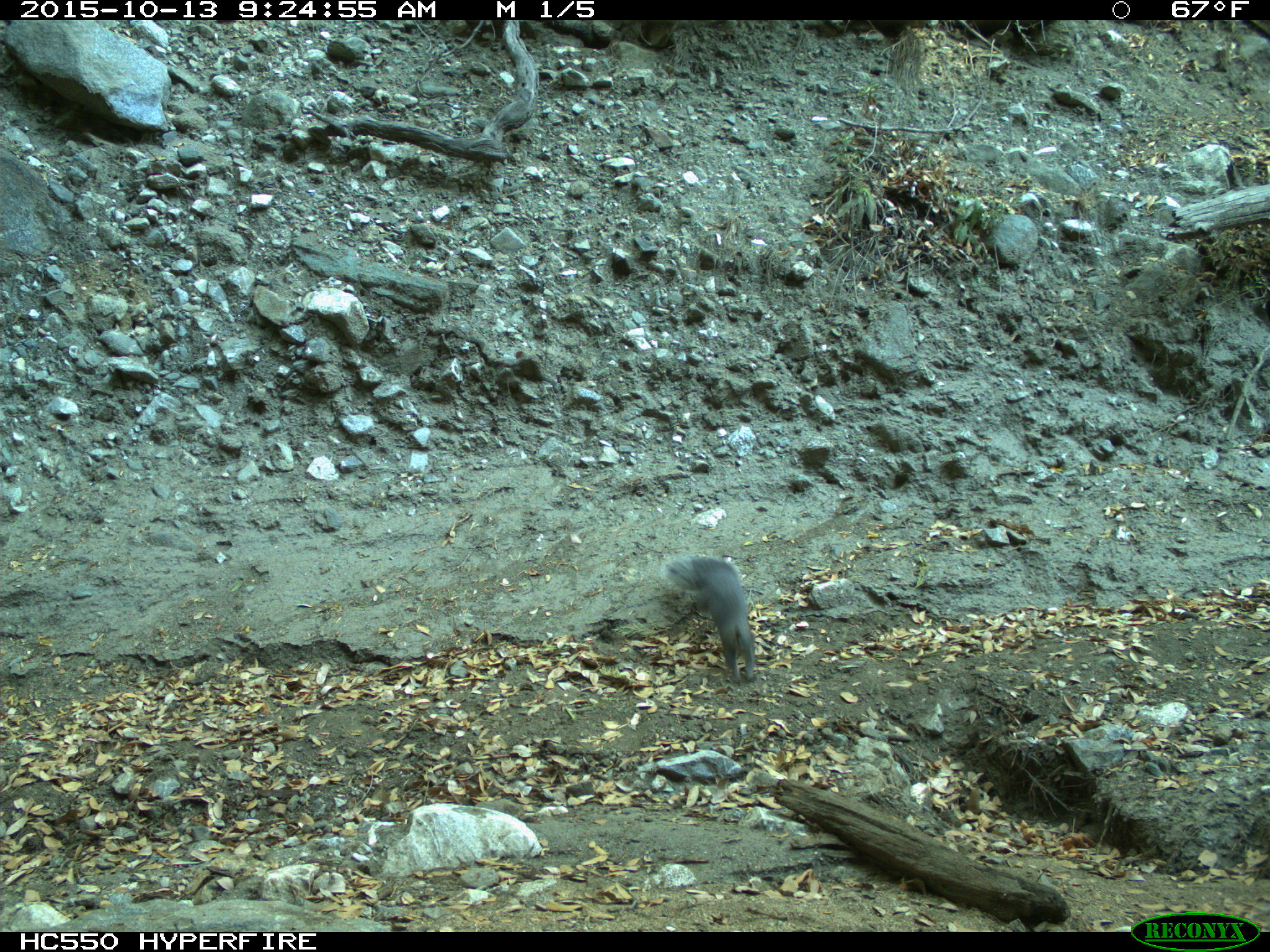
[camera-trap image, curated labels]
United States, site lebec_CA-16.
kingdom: Animalia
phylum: Chordata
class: Mammalia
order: Rodentia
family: Sciuridae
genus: Sciurus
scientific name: Sciurus carolinensis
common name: eastern gray squirrel